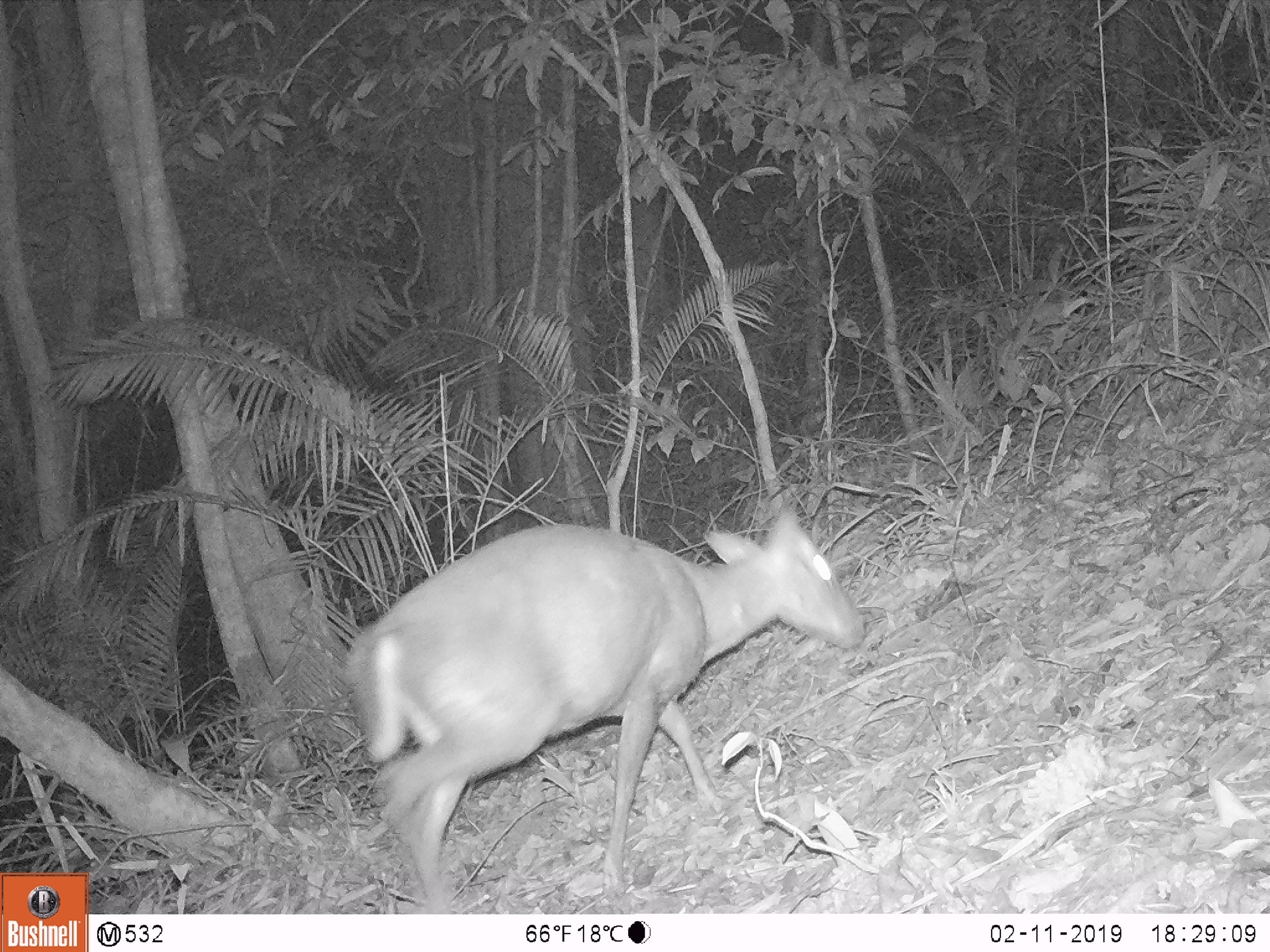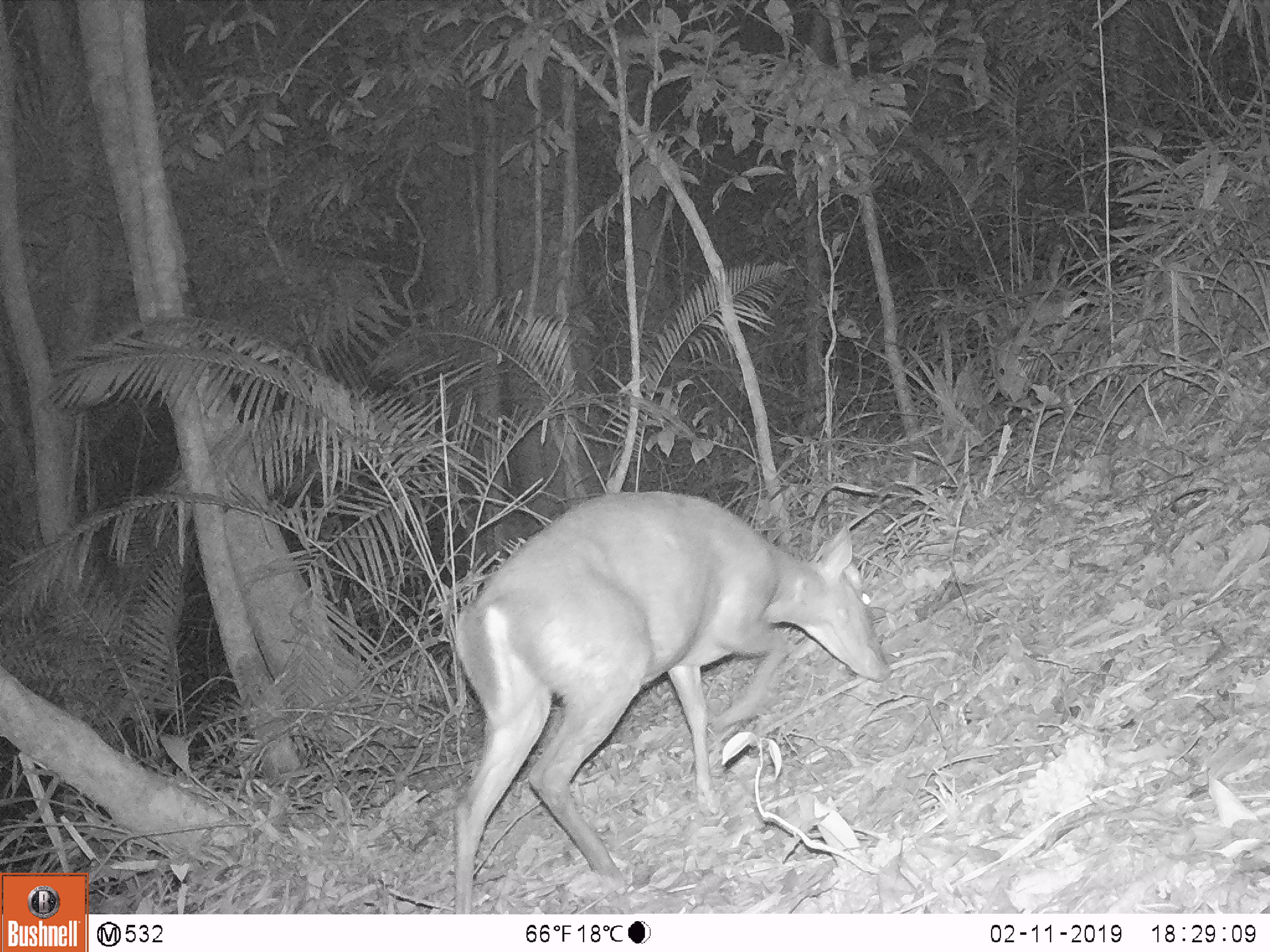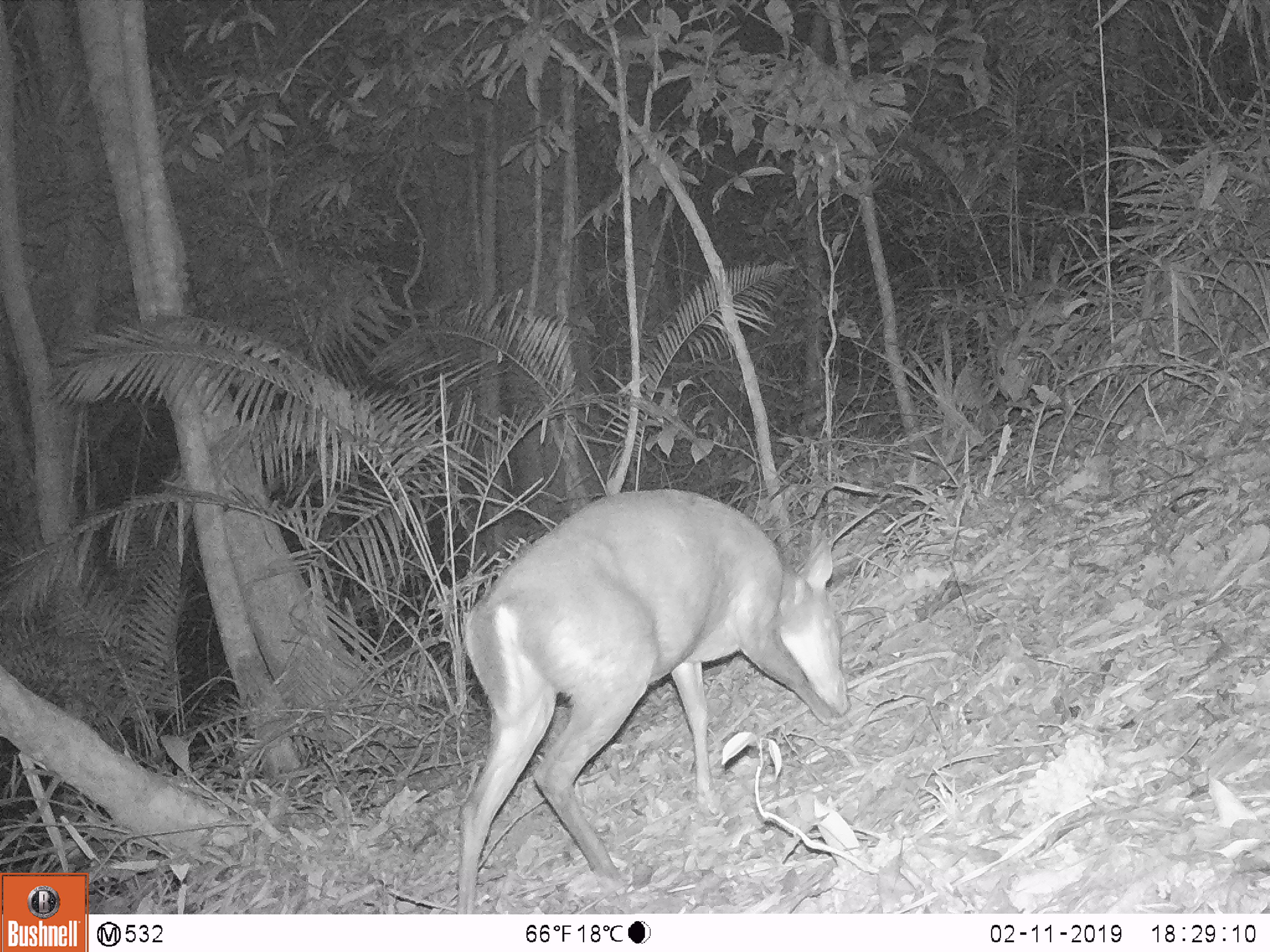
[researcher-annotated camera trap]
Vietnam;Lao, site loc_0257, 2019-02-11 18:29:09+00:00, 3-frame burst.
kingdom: Animalia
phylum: Chordata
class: Mammalia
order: Artiodactyla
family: Cervidae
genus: Muntiacus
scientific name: Muntiacus rooseveltorum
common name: roosevelt's muntjac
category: roosevelts muntjac group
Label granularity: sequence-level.